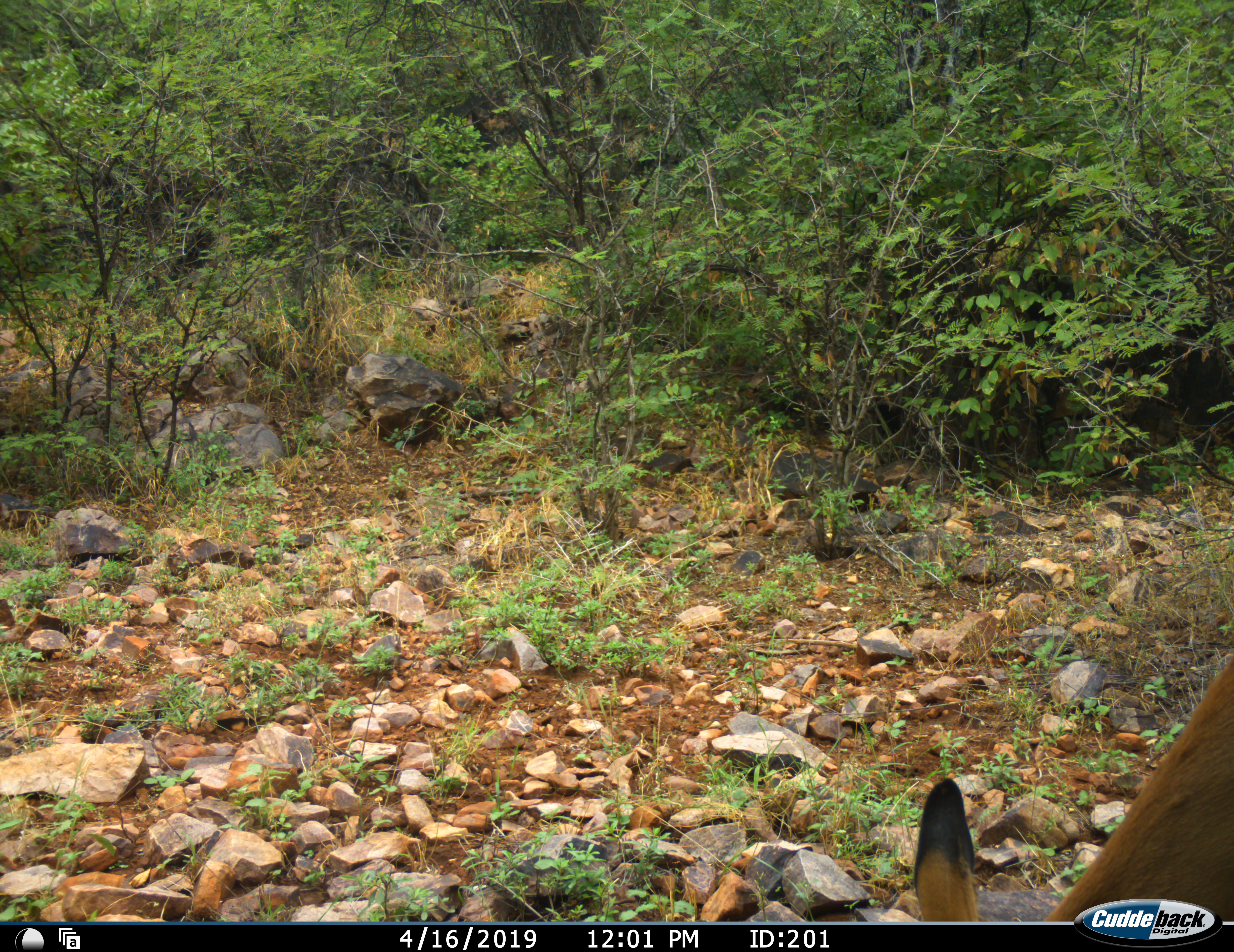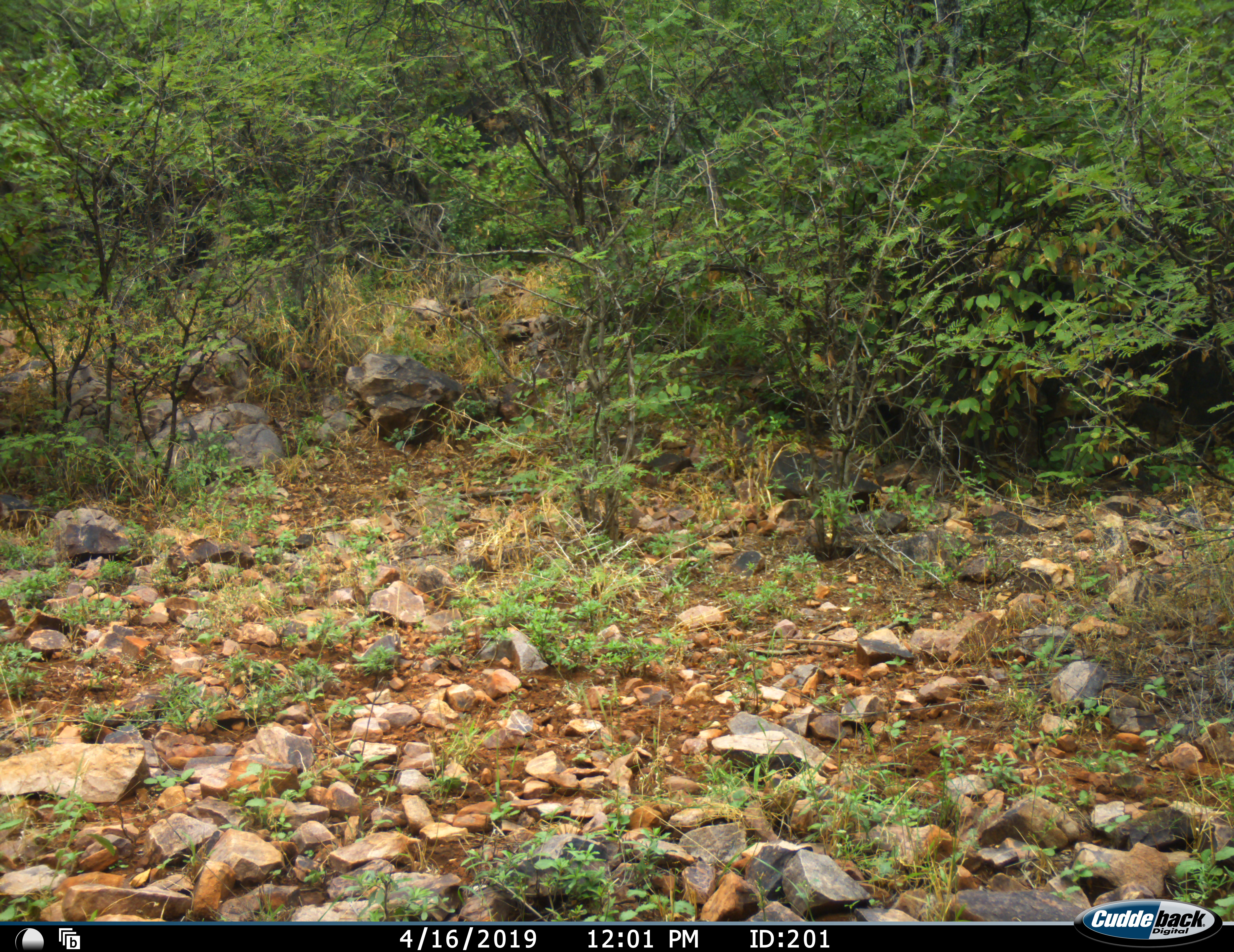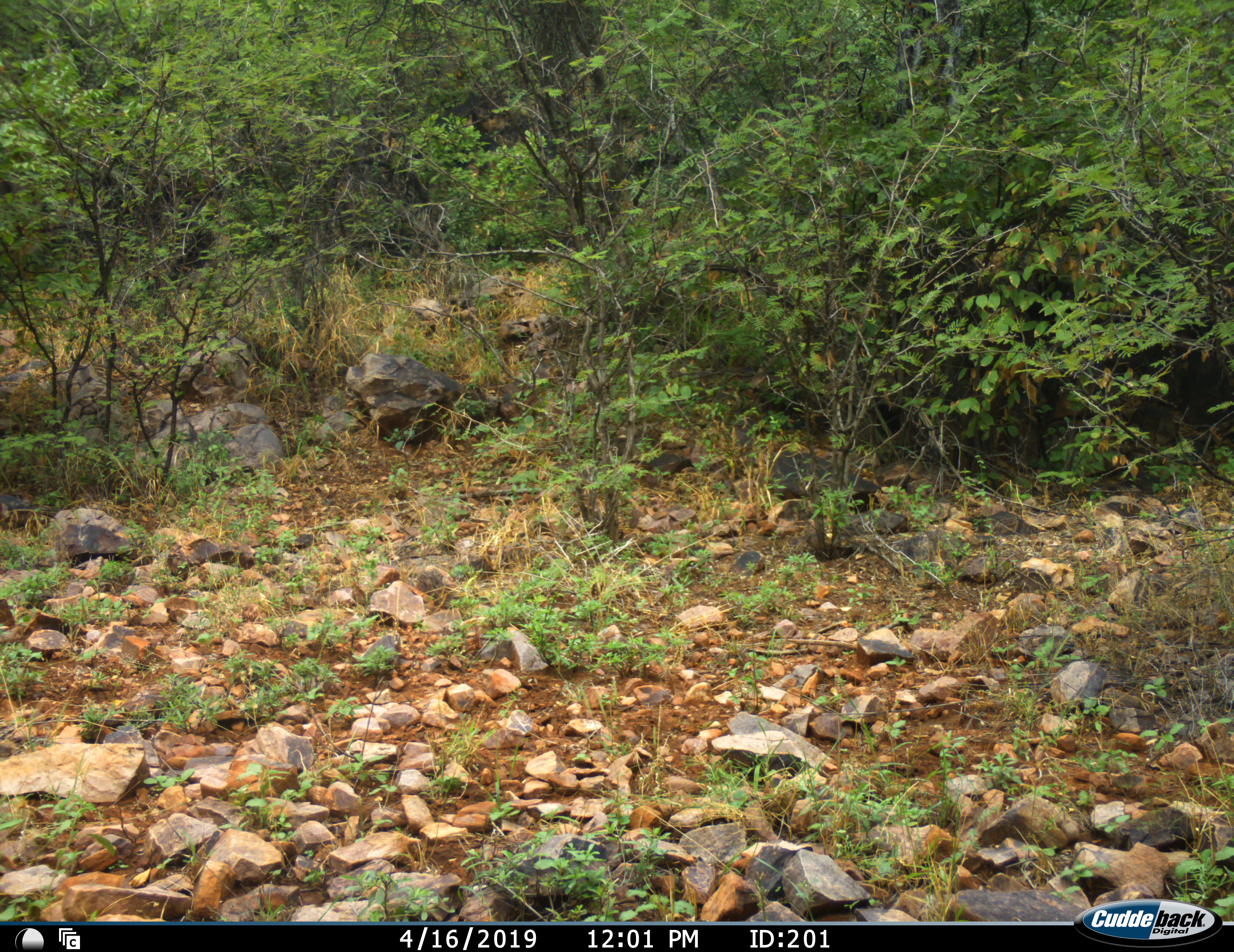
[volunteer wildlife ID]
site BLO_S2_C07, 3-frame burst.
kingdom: Animalia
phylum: Chordata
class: Mammalia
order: Artiodactyla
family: Bovidae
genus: Aepyceros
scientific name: Aepyceros melampus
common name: impala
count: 1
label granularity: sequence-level